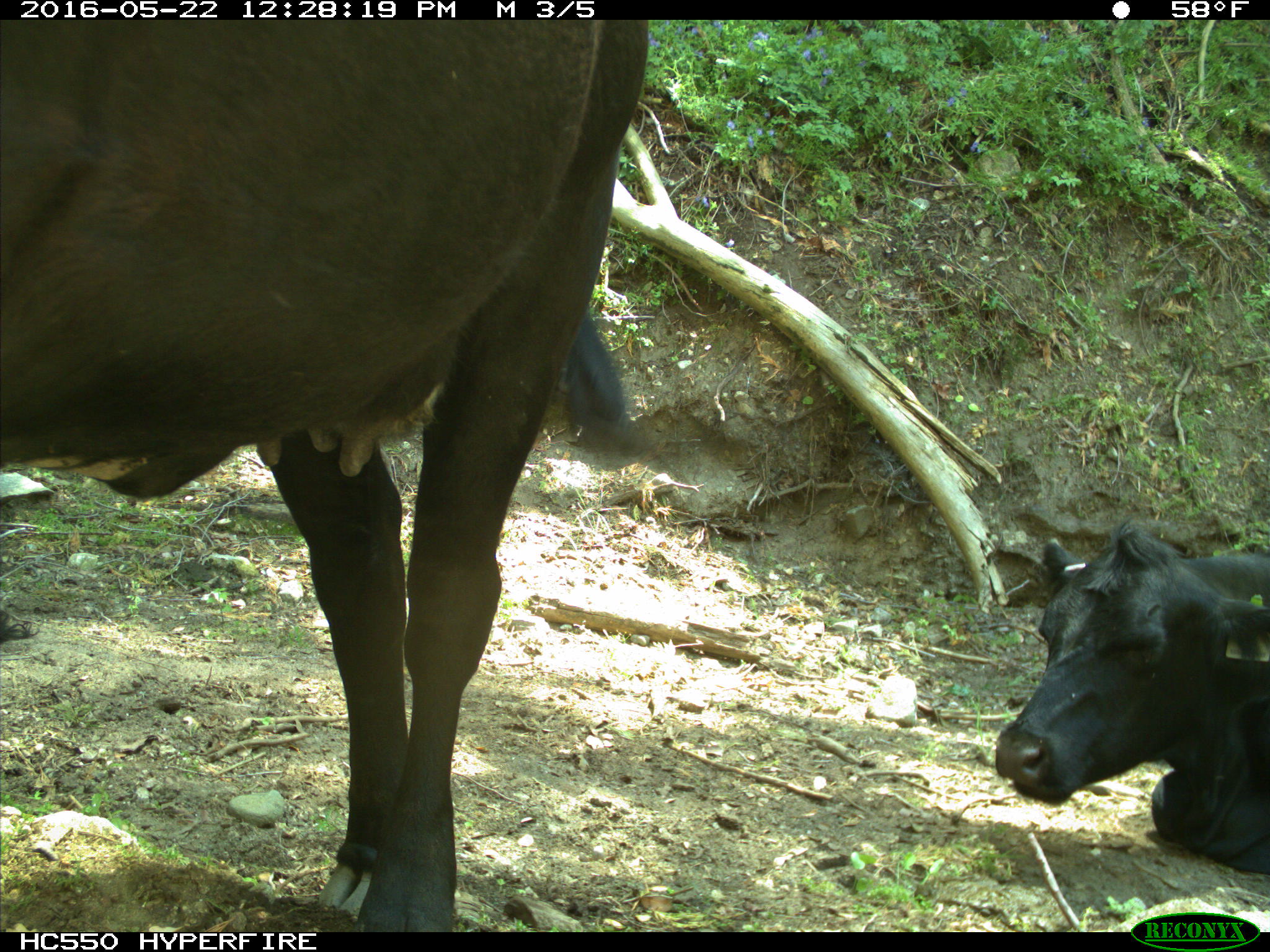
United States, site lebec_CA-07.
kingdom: Animalia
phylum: Chordata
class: Mammalia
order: Artiodactyla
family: Bovidae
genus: Bos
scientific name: Bos taurus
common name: domestic cow